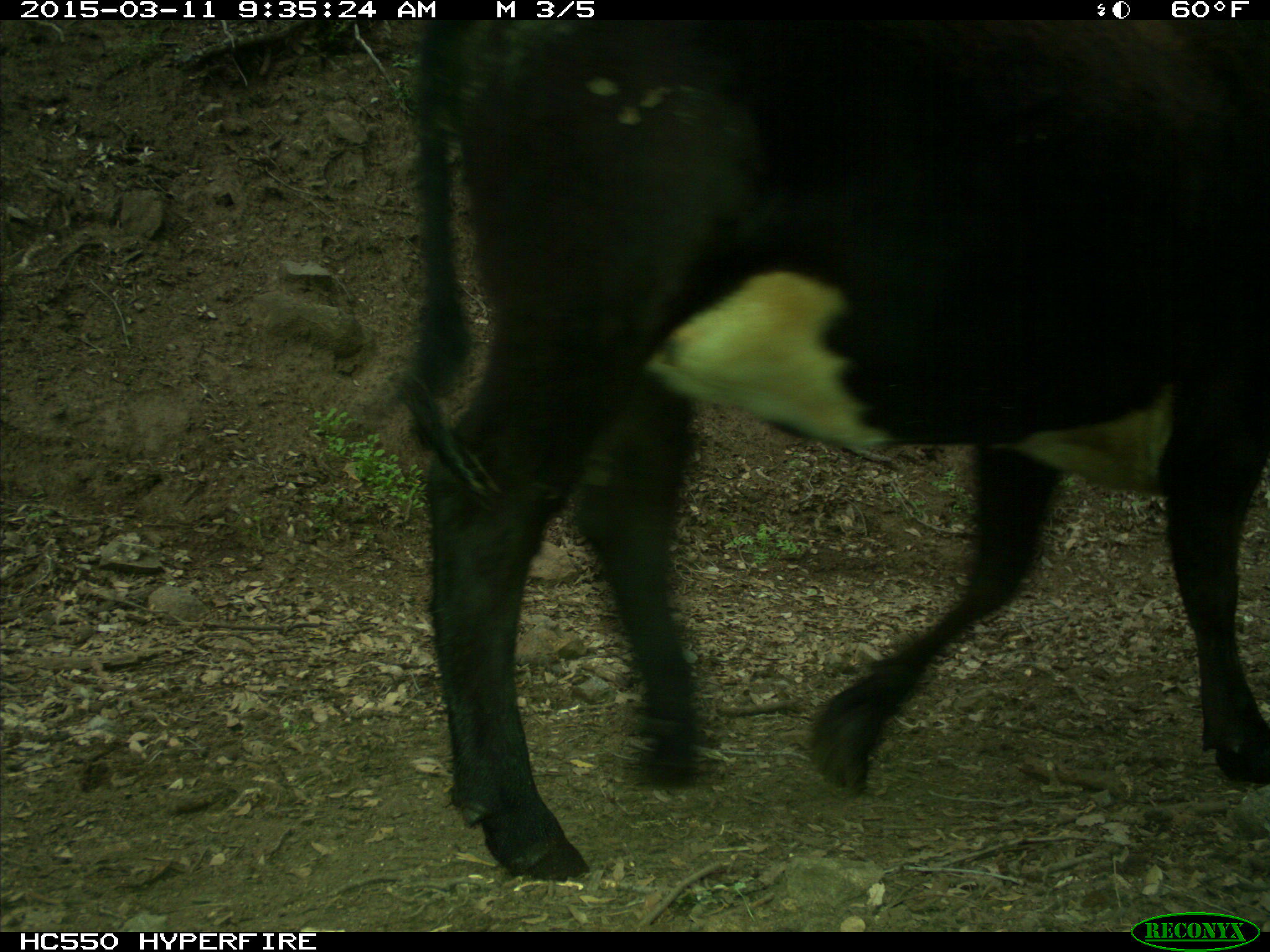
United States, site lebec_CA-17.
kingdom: Animalia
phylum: Chordata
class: Mammalia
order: Artiodactyla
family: Bovidae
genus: Bos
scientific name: Bos taurus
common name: domestic cow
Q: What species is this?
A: Bos taurus (domestic cow).